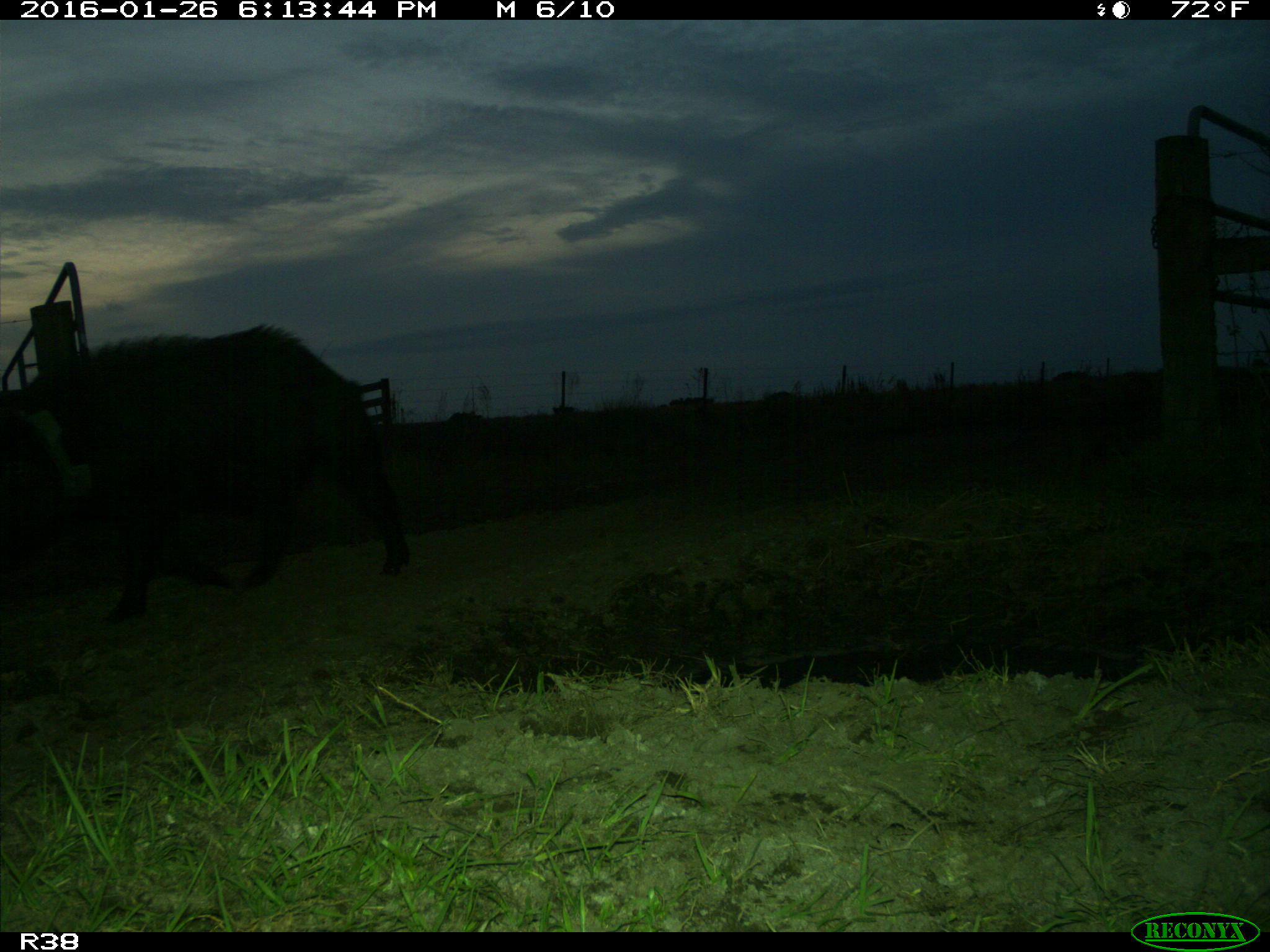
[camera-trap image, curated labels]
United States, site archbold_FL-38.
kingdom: Animalia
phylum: Chordata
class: Mammalia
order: Artiodactyla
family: Suidae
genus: Sus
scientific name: Sus scrofa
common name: wild boar